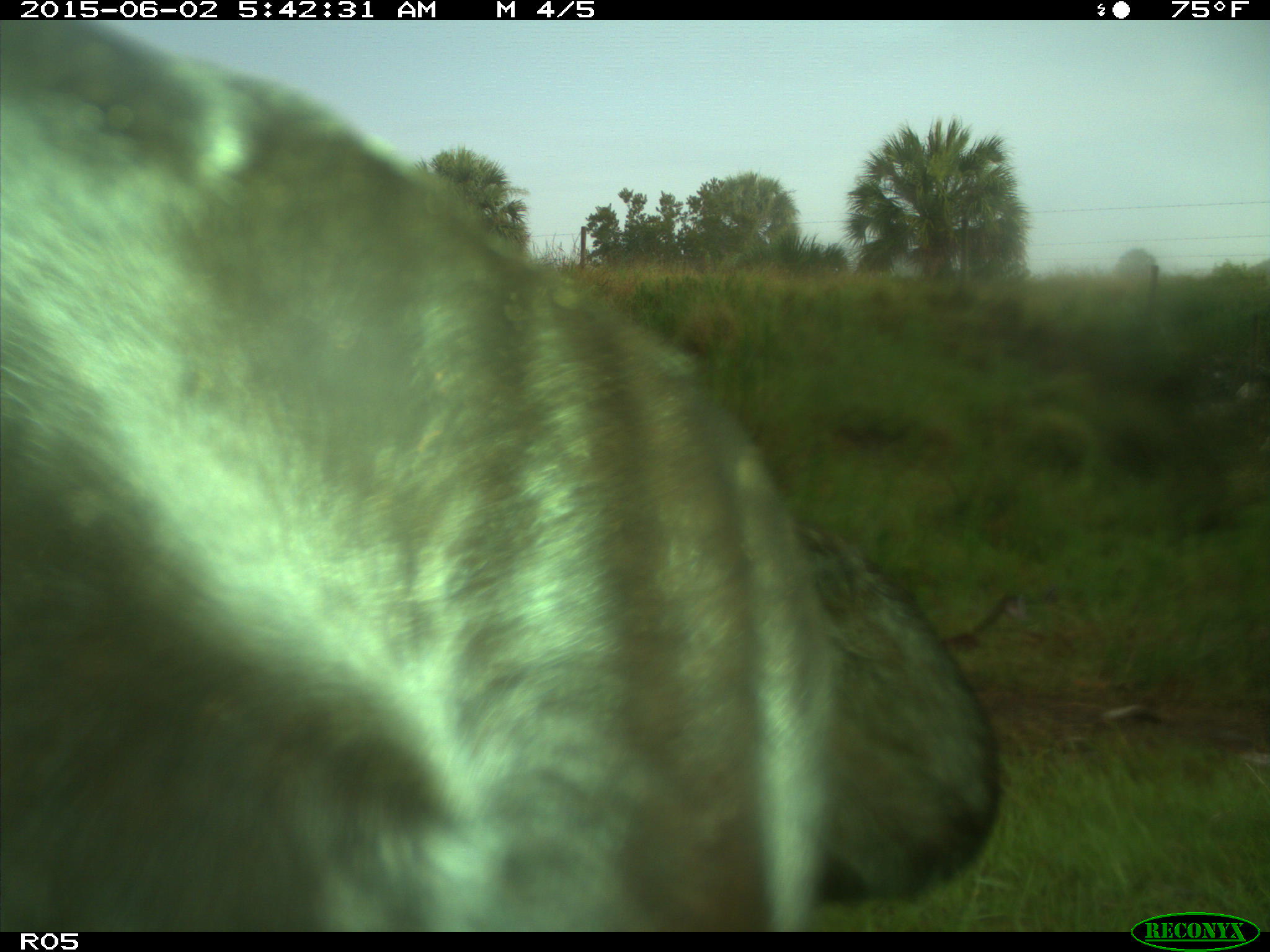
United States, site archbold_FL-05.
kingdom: Animalia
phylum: Chordata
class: Mammalia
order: Artiodactyla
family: Bovidae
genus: Bos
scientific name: Bos taurus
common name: domestic cow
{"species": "Bos taurus (domestic cow)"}